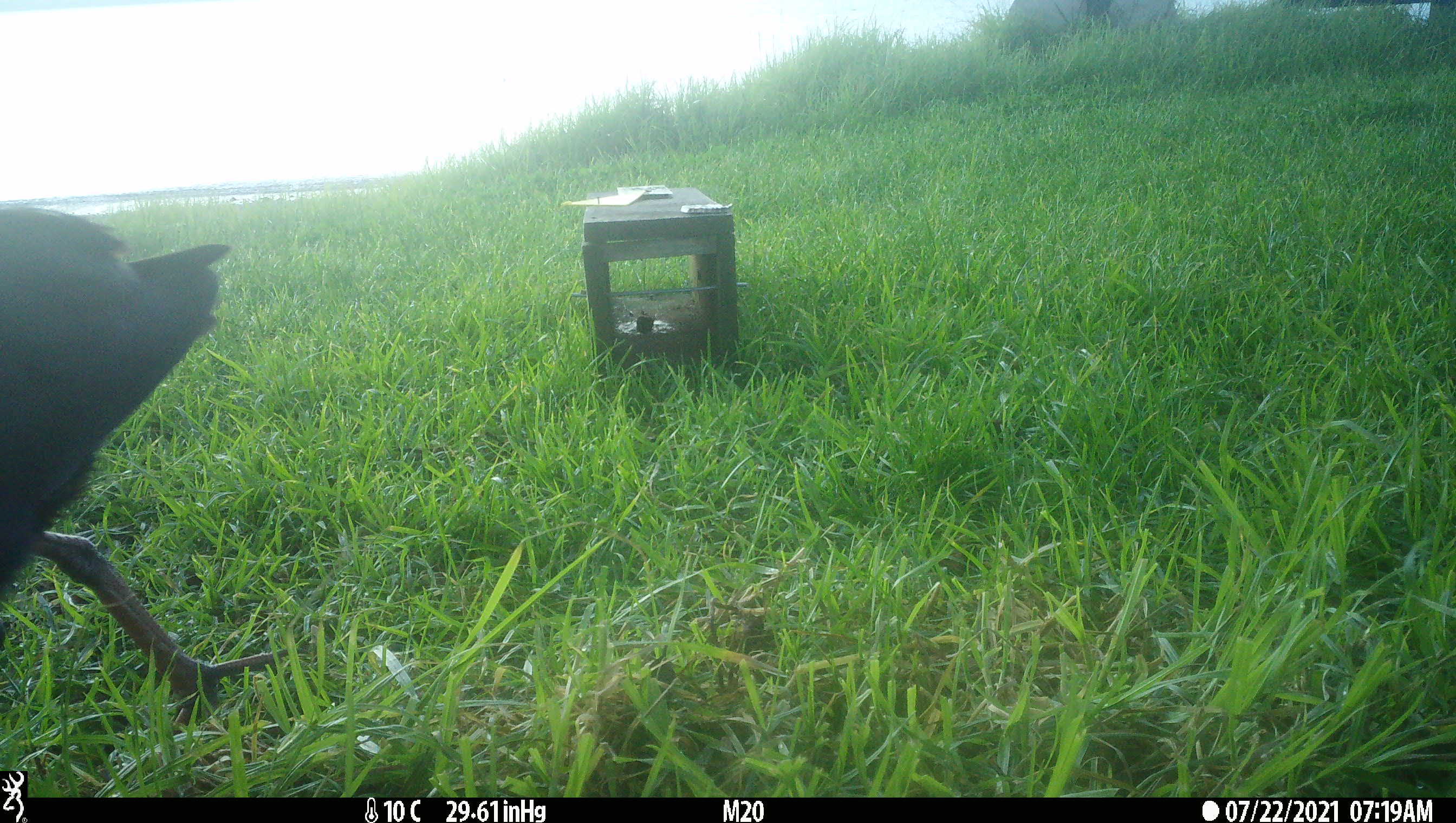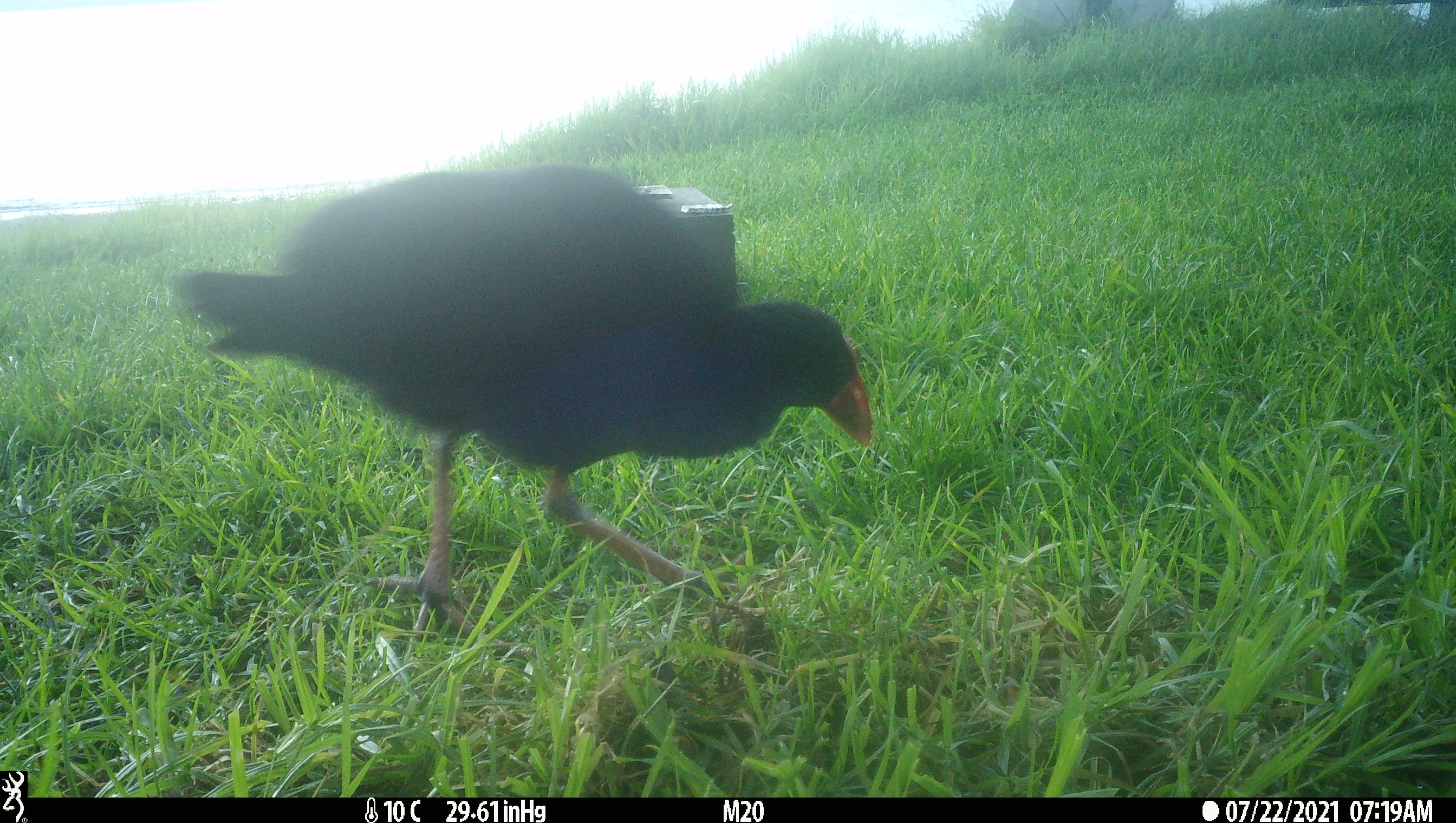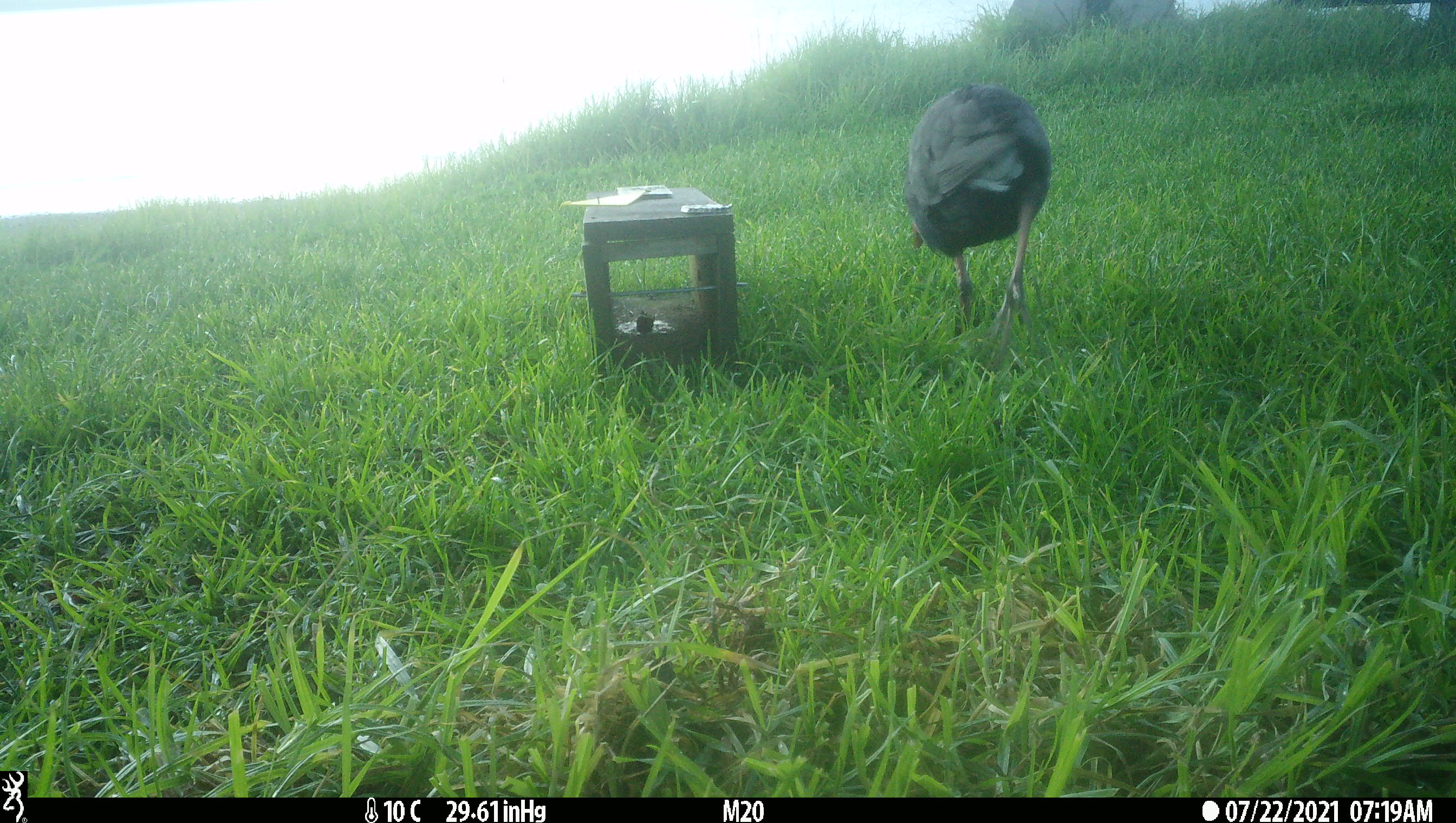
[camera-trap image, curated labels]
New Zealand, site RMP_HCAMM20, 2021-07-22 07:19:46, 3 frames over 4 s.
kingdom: Animalia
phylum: Chordata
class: Aves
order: Gruiformes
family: Rallidae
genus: Porphyrio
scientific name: Porphyrio melanotus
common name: australasian swamphen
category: pukeko